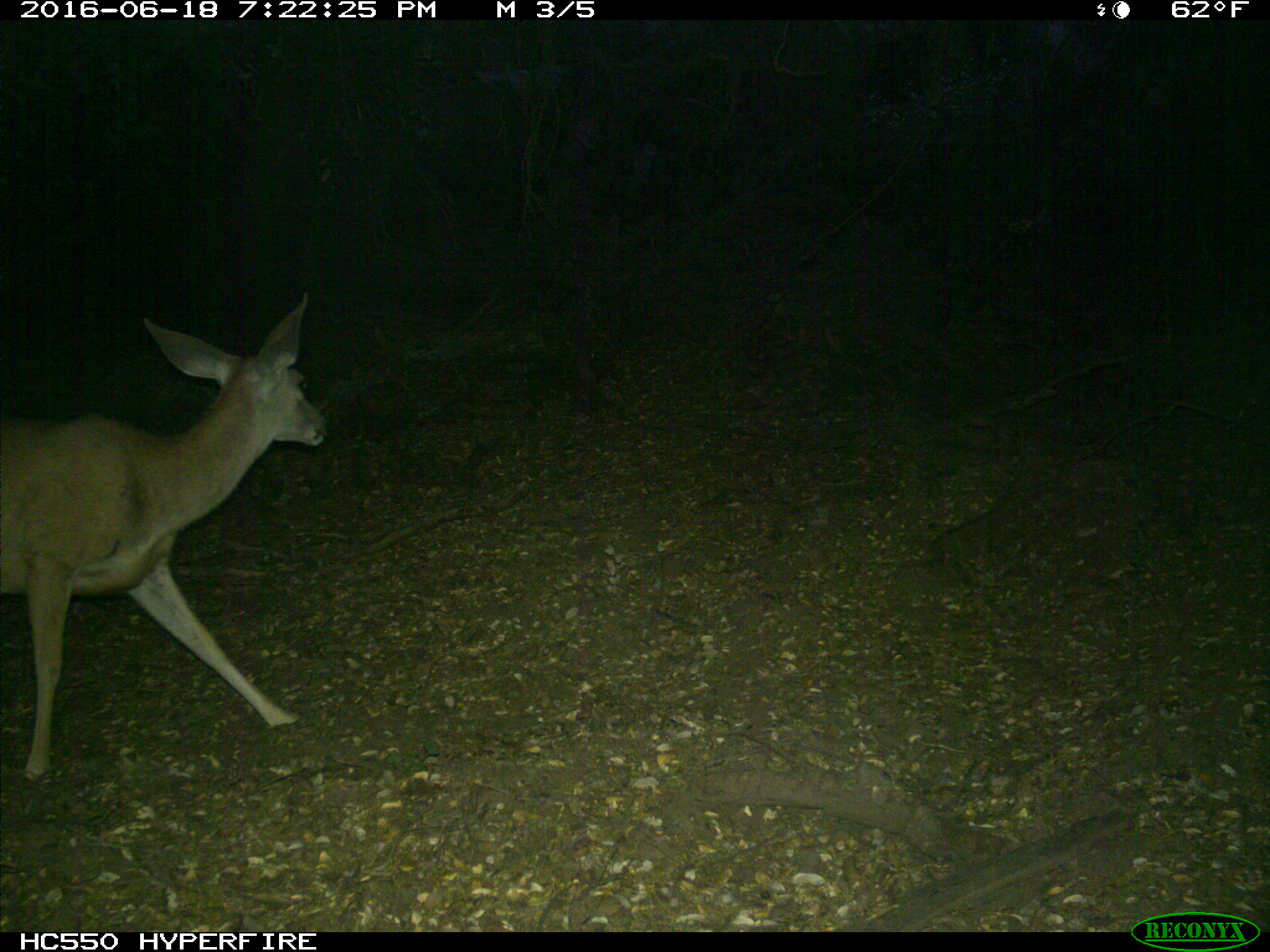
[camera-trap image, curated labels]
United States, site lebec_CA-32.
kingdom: Animalia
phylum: Chordata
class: Mammalia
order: Artiodactyla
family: Cervidae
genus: Odocoileus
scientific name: Odocoileus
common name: deer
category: unidentified deer